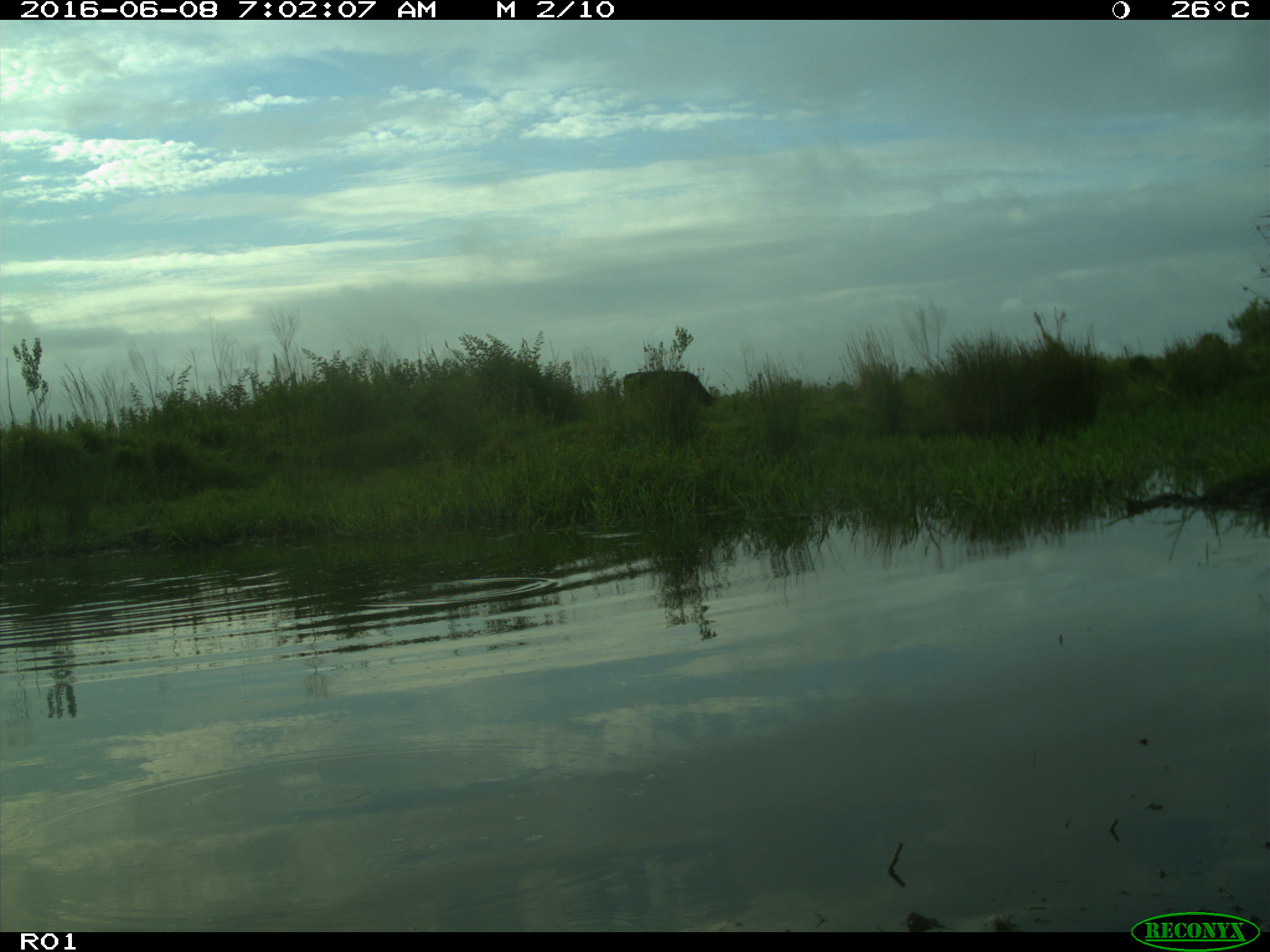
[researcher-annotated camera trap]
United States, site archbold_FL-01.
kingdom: Animalia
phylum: Chordata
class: Mammalia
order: Artiodactyla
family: Bovidae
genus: Bos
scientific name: Bos taurus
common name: domestic cow